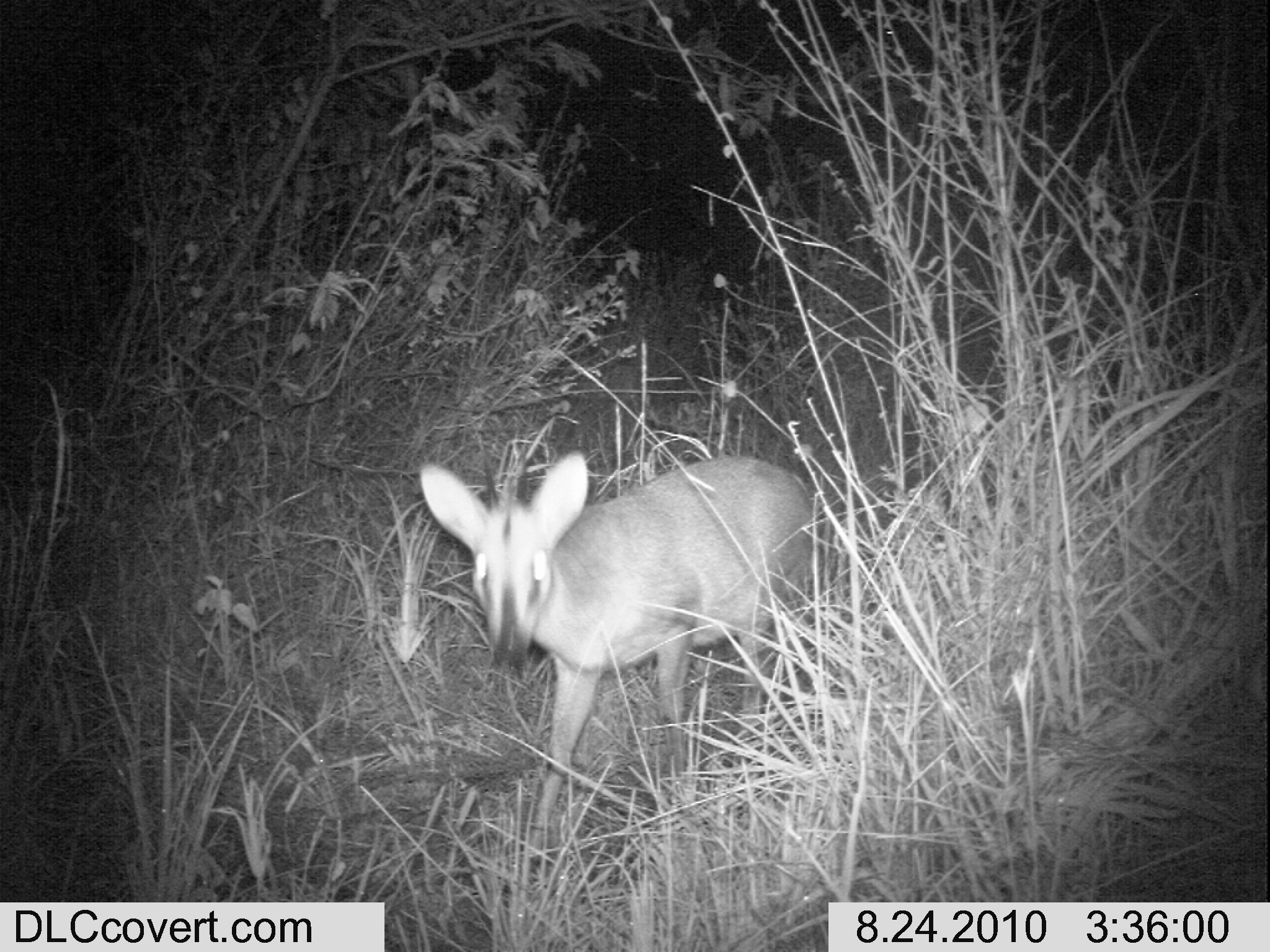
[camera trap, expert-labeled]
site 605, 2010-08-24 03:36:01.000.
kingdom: Animalia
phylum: Chordata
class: Mammalia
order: Artiodactyla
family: Bovidae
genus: Sylvicapra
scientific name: Sylvicapra grimmia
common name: bush duiker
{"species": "Sylvicapra grimmia (bush duiker)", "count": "1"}